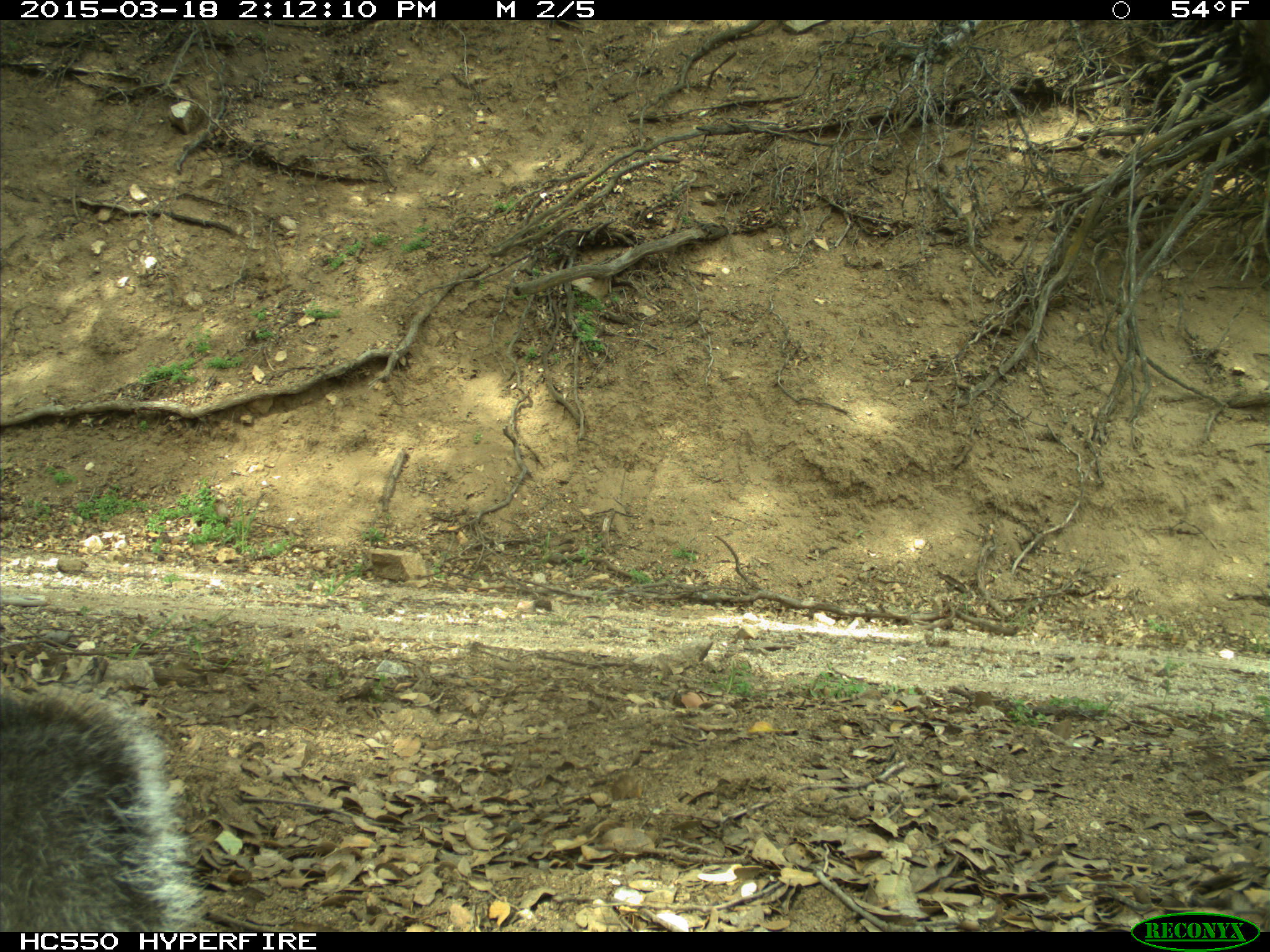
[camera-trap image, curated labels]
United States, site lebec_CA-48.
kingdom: Animalia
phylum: Chordata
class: Mammalia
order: Rodentia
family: Sciuridae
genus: Sciurus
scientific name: Sciurus carolinensis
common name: eastern gray squirrel